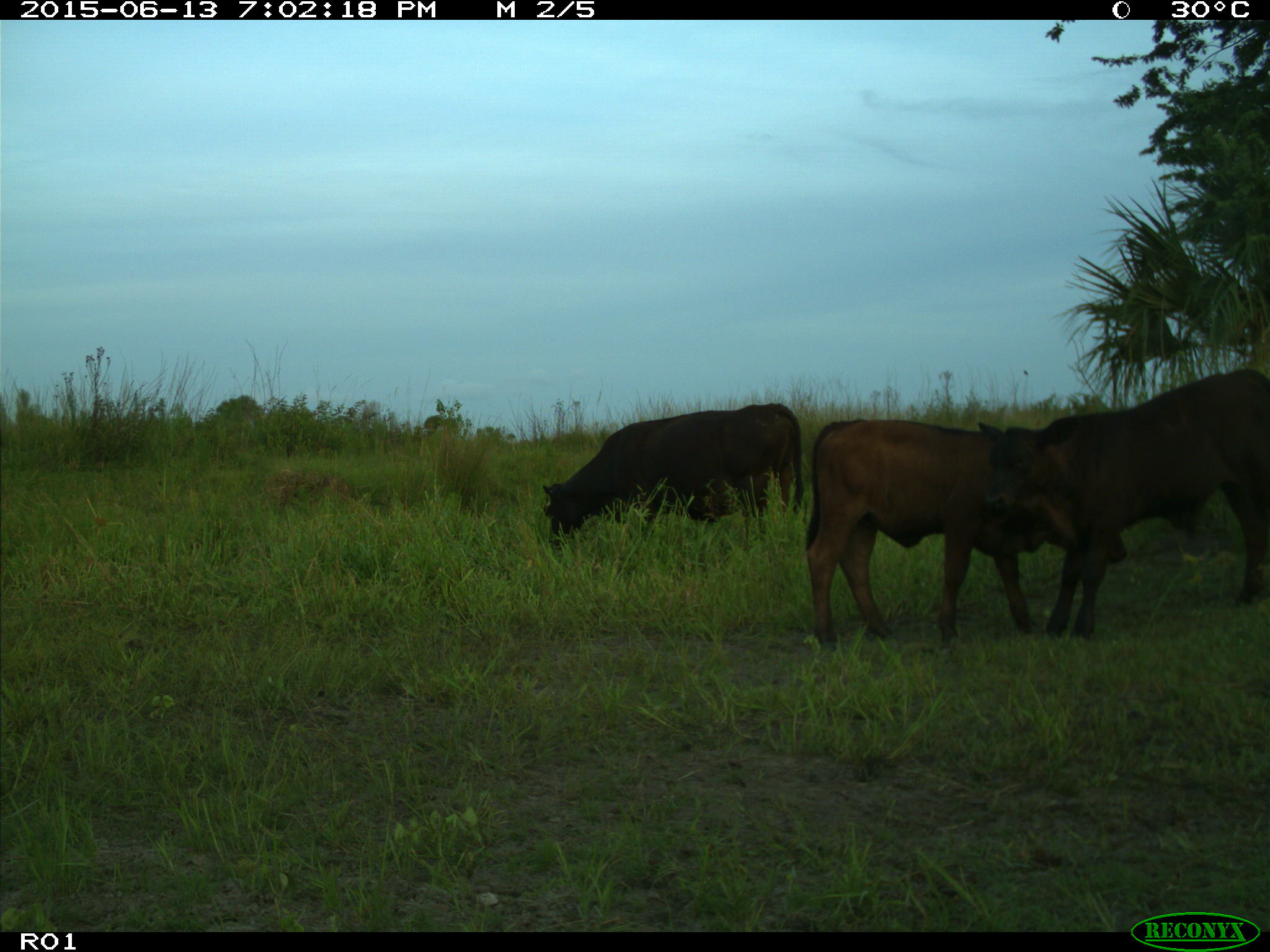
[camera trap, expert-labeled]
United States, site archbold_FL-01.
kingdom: Animalia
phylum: Chordata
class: Mammalia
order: Artiodactyla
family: Bovidae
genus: Bos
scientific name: Bos taurus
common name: domestic cow